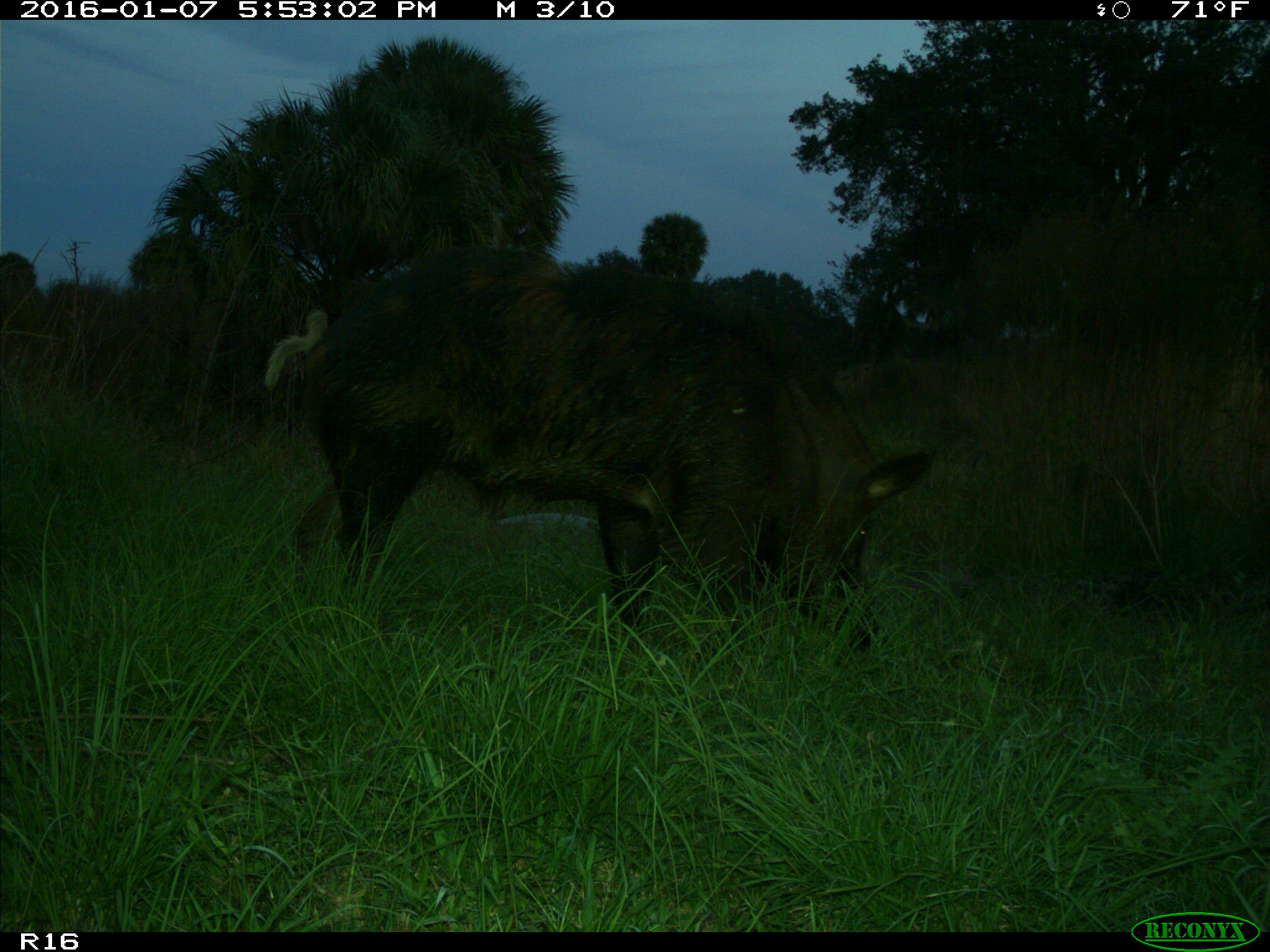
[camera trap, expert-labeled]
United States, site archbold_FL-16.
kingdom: Animalia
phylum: Chordata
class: Mammalia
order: Artiodactyla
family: Suidae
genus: Sus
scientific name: Sus scrofa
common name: wild boar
Sus scrofa (wild boar).